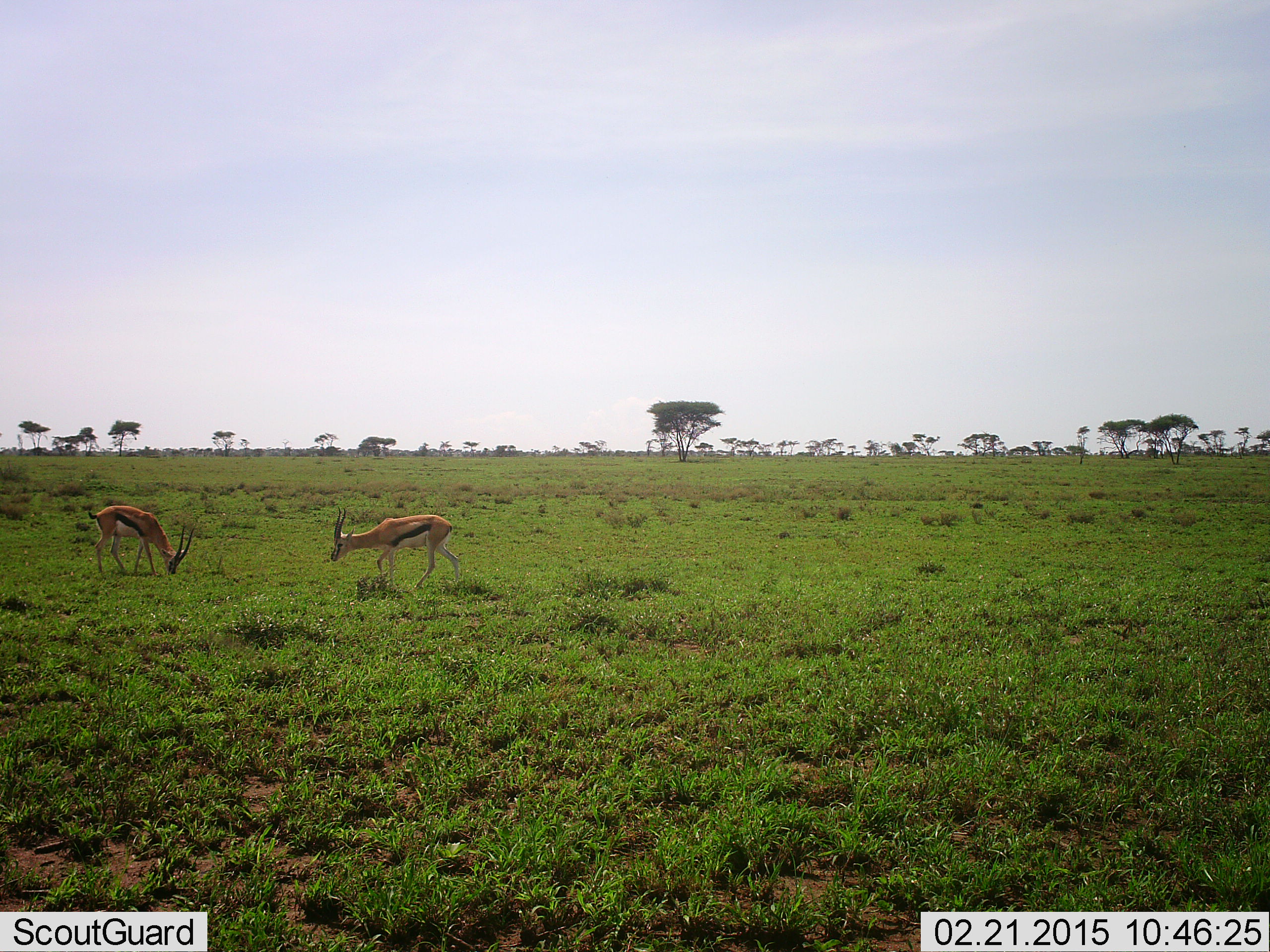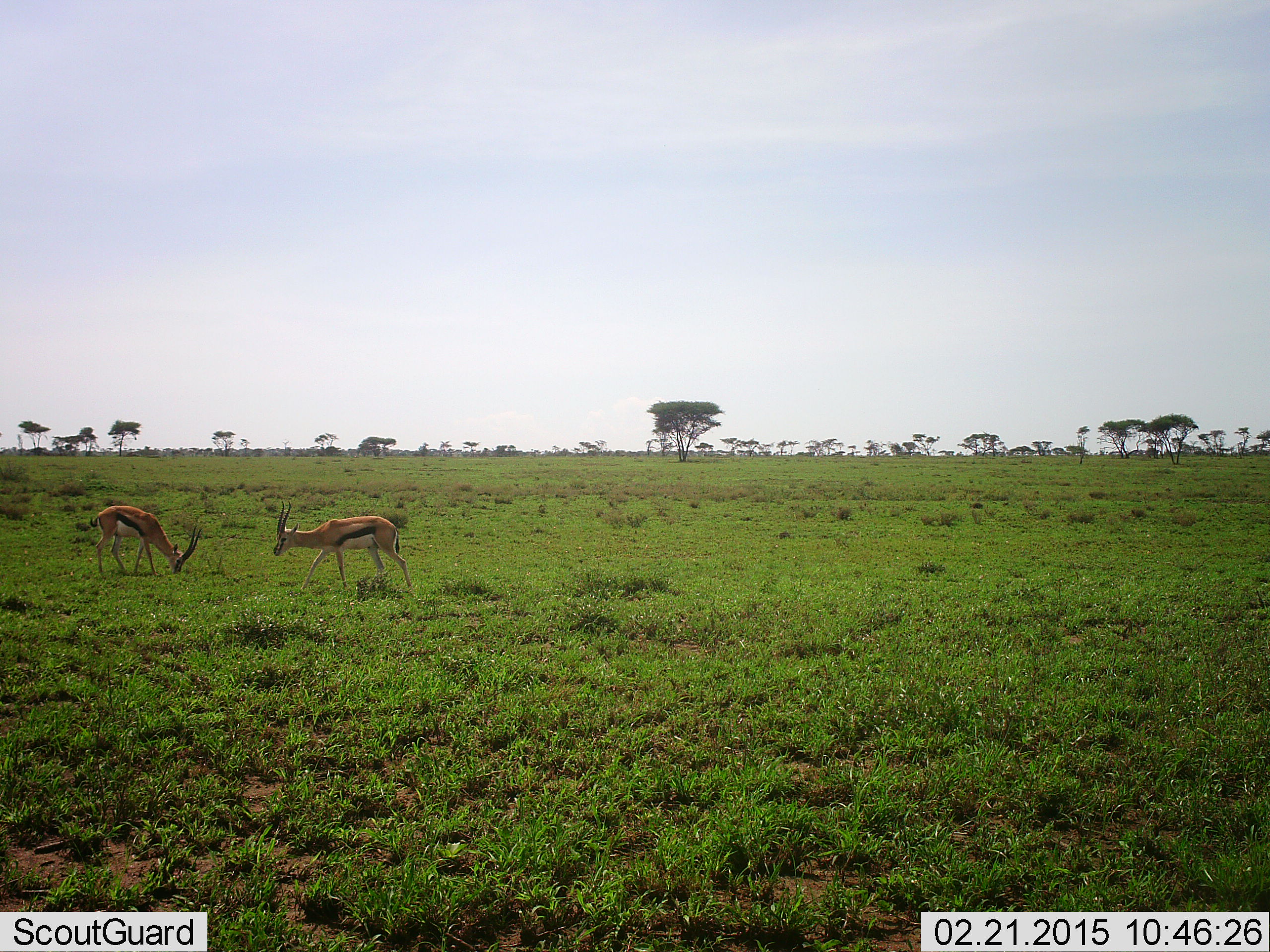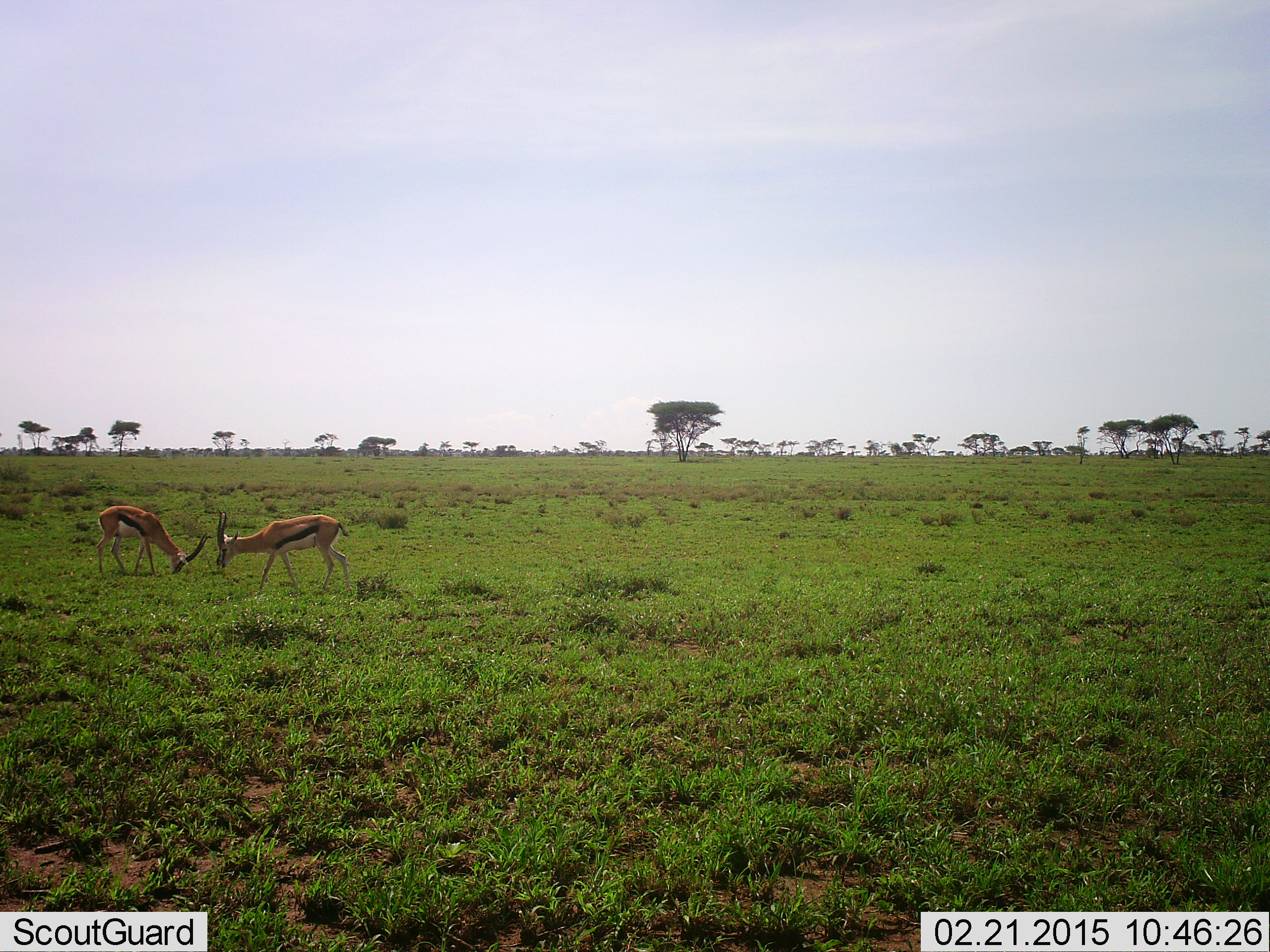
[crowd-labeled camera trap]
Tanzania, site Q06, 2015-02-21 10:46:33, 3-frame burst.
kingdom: Animalia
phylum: Chordata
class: Mammalia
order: Artiodactyla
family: Bovidae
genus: Eudorcas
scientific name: Eudorcas thomsonii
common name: thomson's gazelle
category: gazellethomsons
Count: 2.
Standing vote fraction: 50%.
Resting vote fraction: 0%.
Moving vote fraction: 60%.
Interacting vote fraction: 0%.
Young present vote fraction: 0%.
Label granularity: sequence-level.